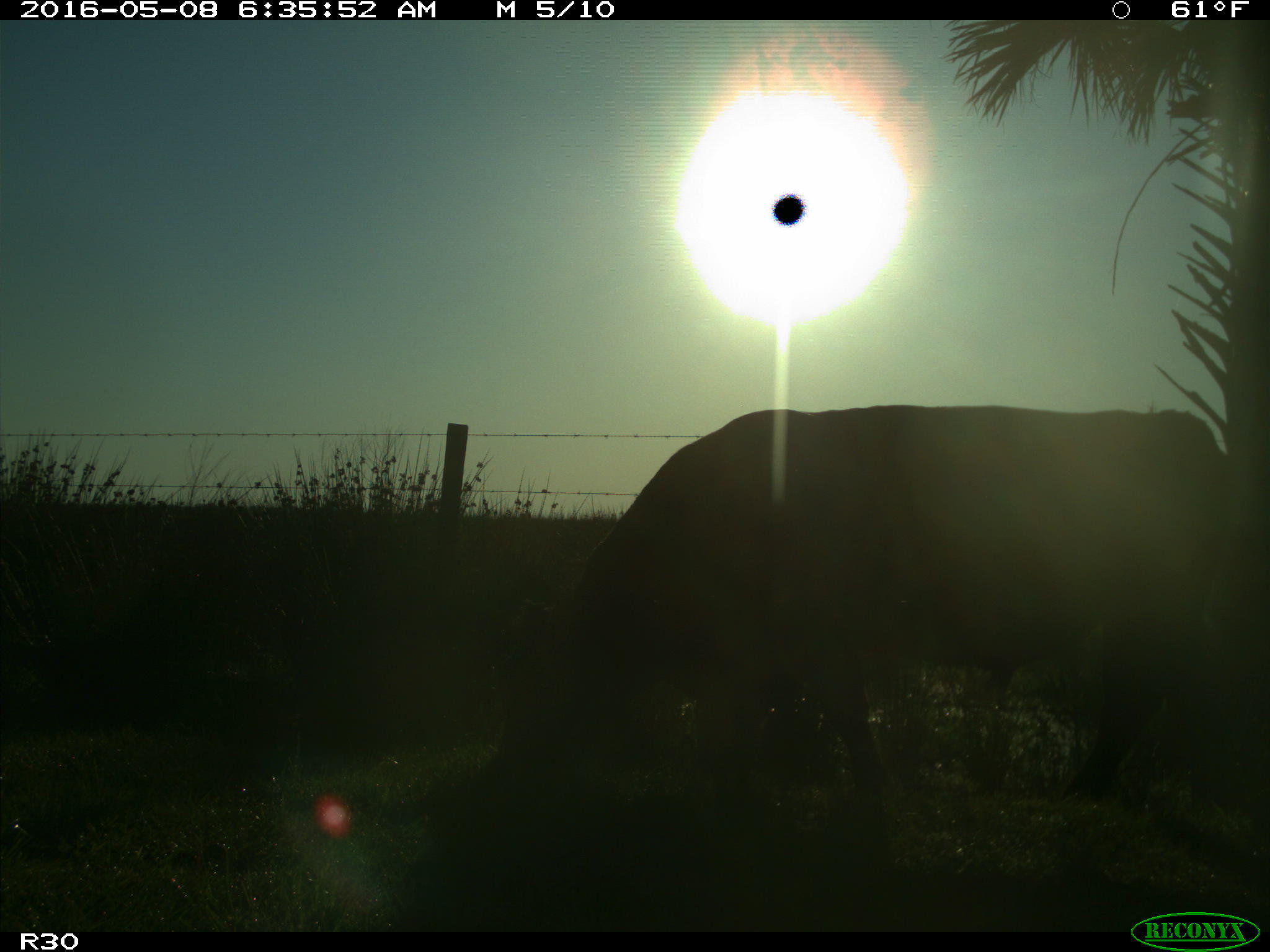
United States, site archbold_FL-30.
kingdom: Animalia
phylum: Chordata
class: Mammalia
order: Artiodactyla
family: Bovidae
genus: Bos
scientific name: Bos taurus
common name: domestic cow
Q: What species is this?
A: Bos taurus (domestic cow).